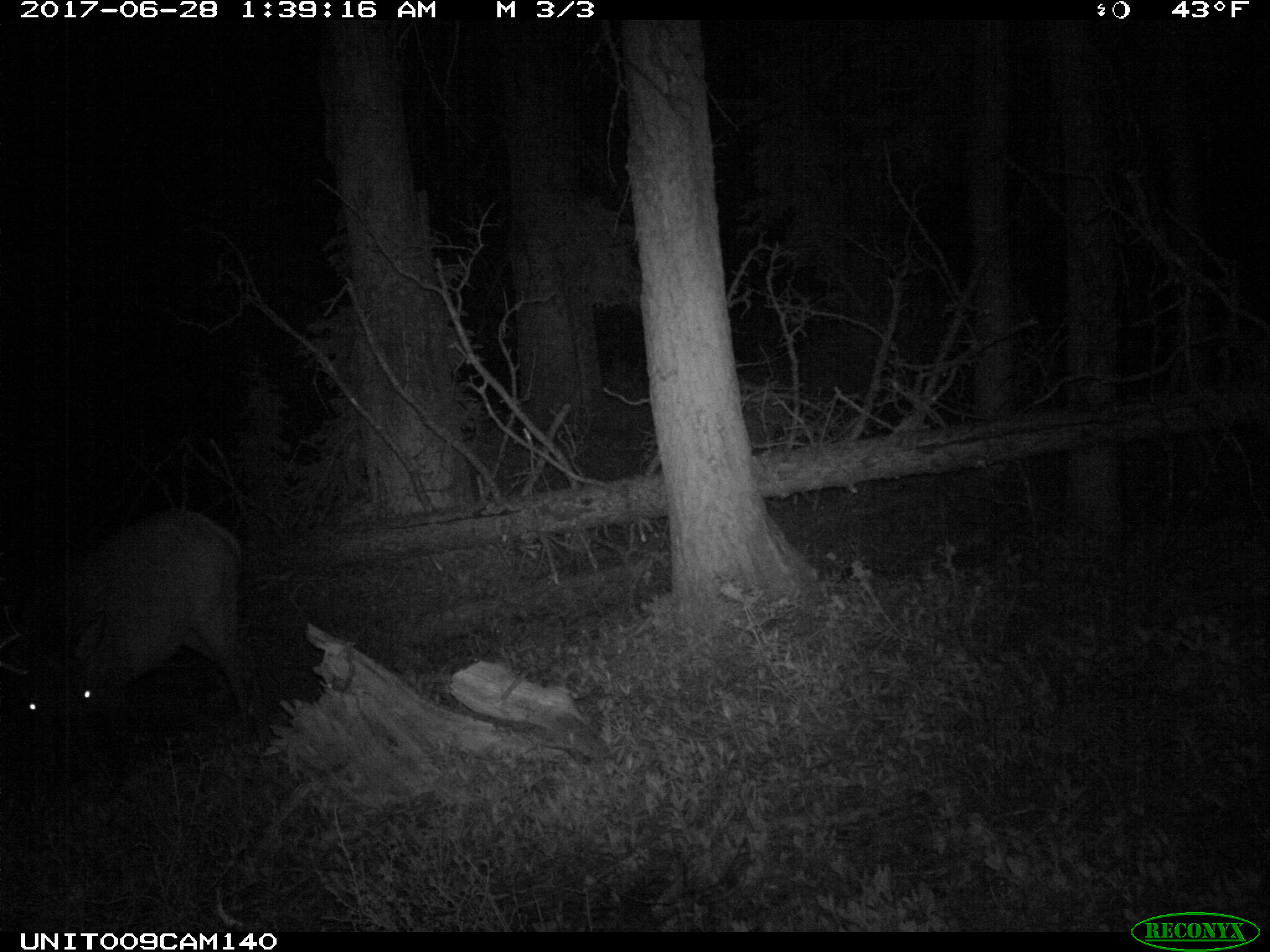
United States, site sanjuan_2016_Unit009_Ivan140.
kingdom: Animalia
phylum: Chordata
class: Mammalia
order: Artiodactyla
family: Cervidae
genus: Cervus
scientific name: Cervus elaphus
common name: red deer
Cervus elaphus (red deer).